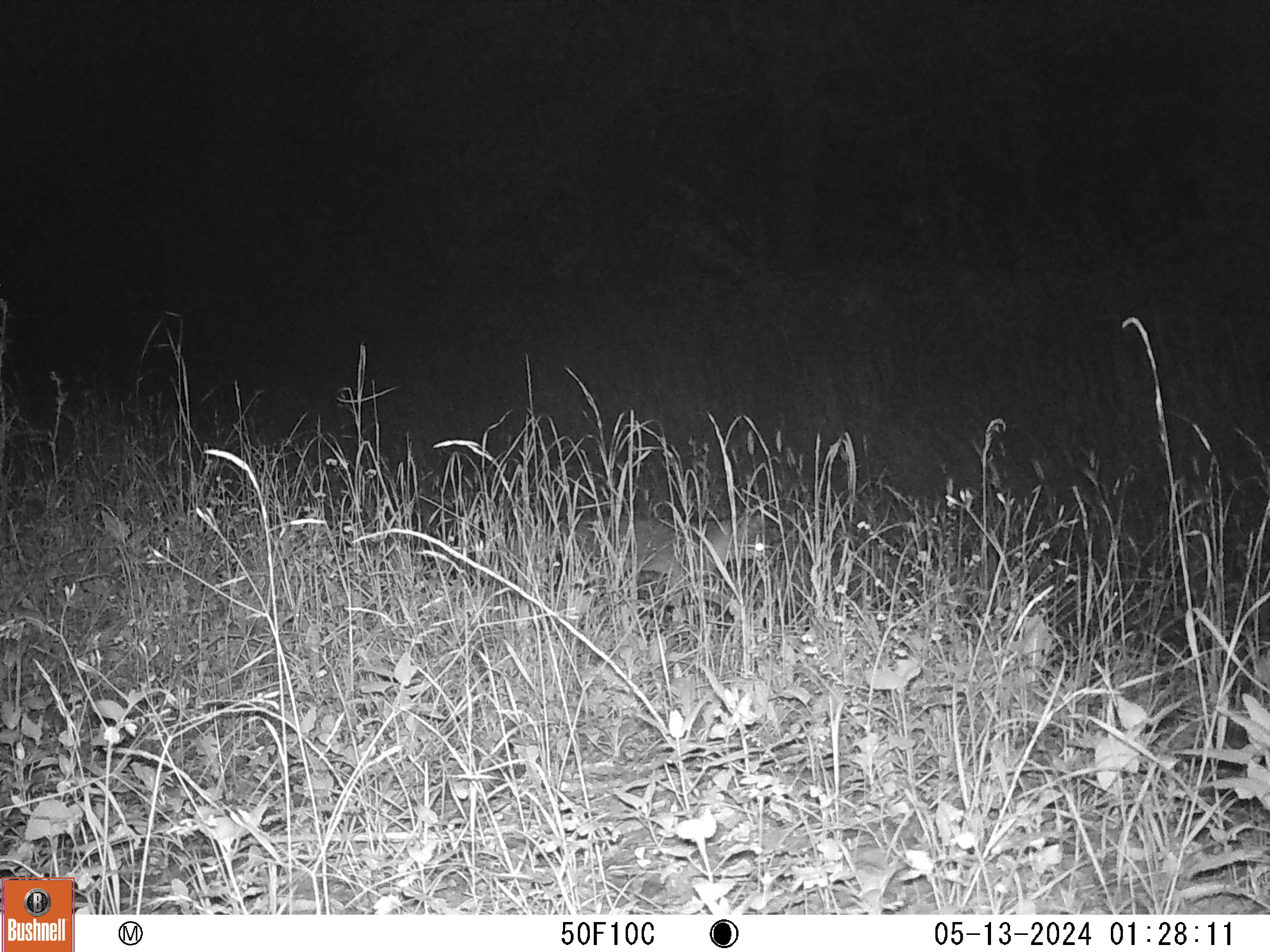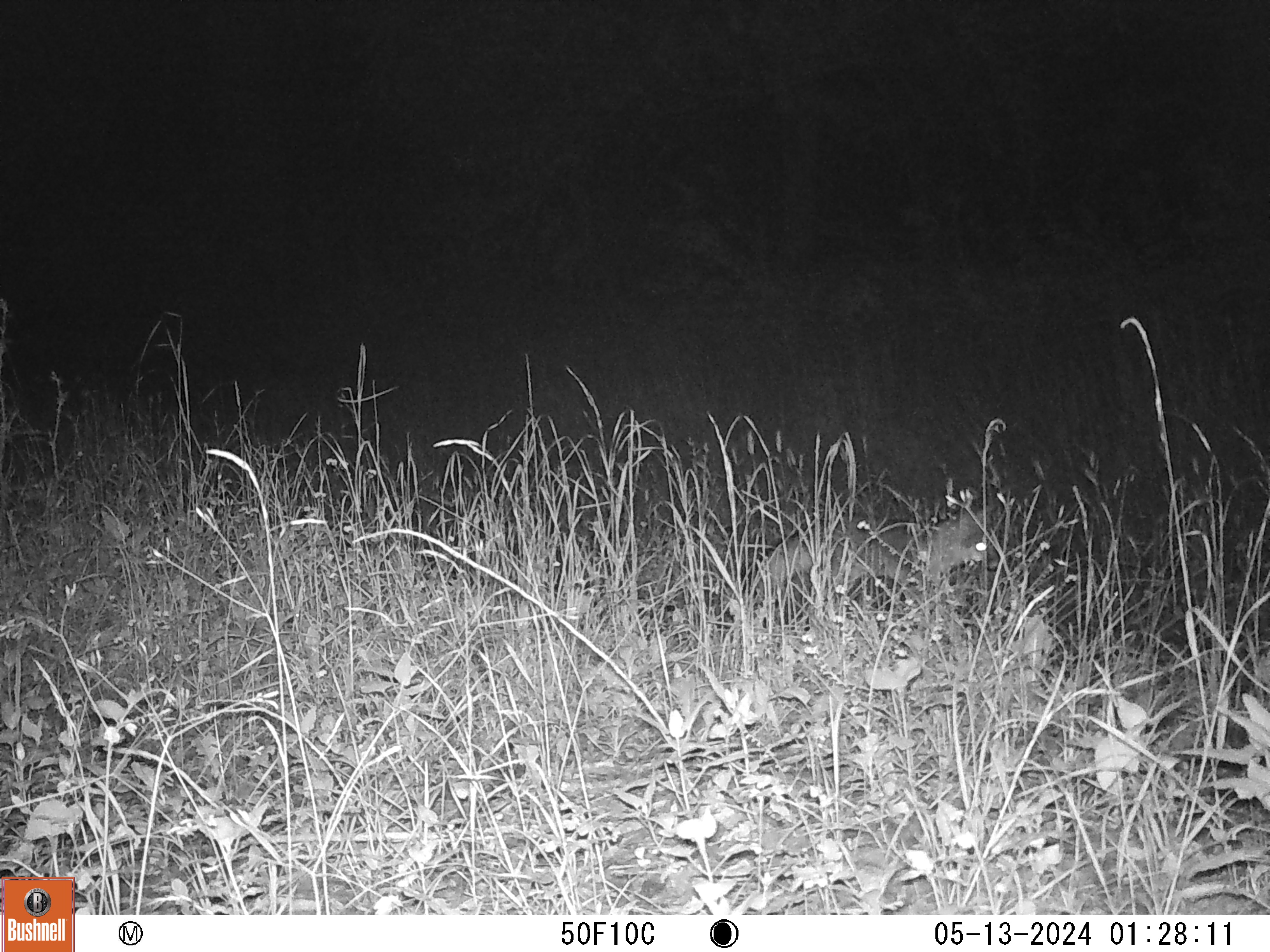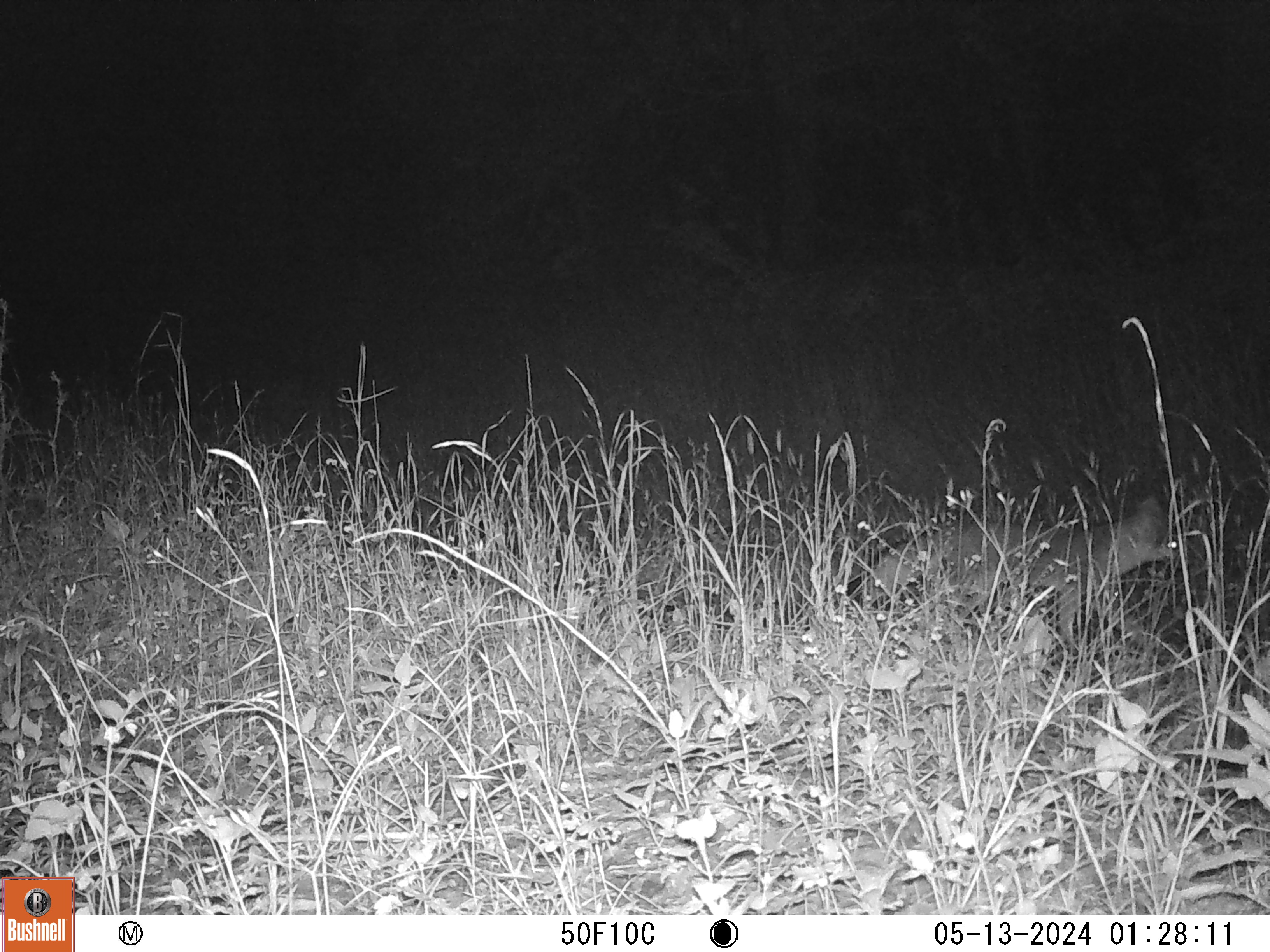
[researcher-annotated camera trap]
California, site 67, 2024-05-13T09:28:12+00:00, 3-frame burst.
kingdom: Animalia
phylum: Chordata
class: Mammalia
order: Carnivora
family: Canidae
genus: Urocyon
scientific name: Urocyon cinereoargenteus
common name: gray fox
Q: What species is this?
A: Gray fox (Urocyon cinereoargenteus).